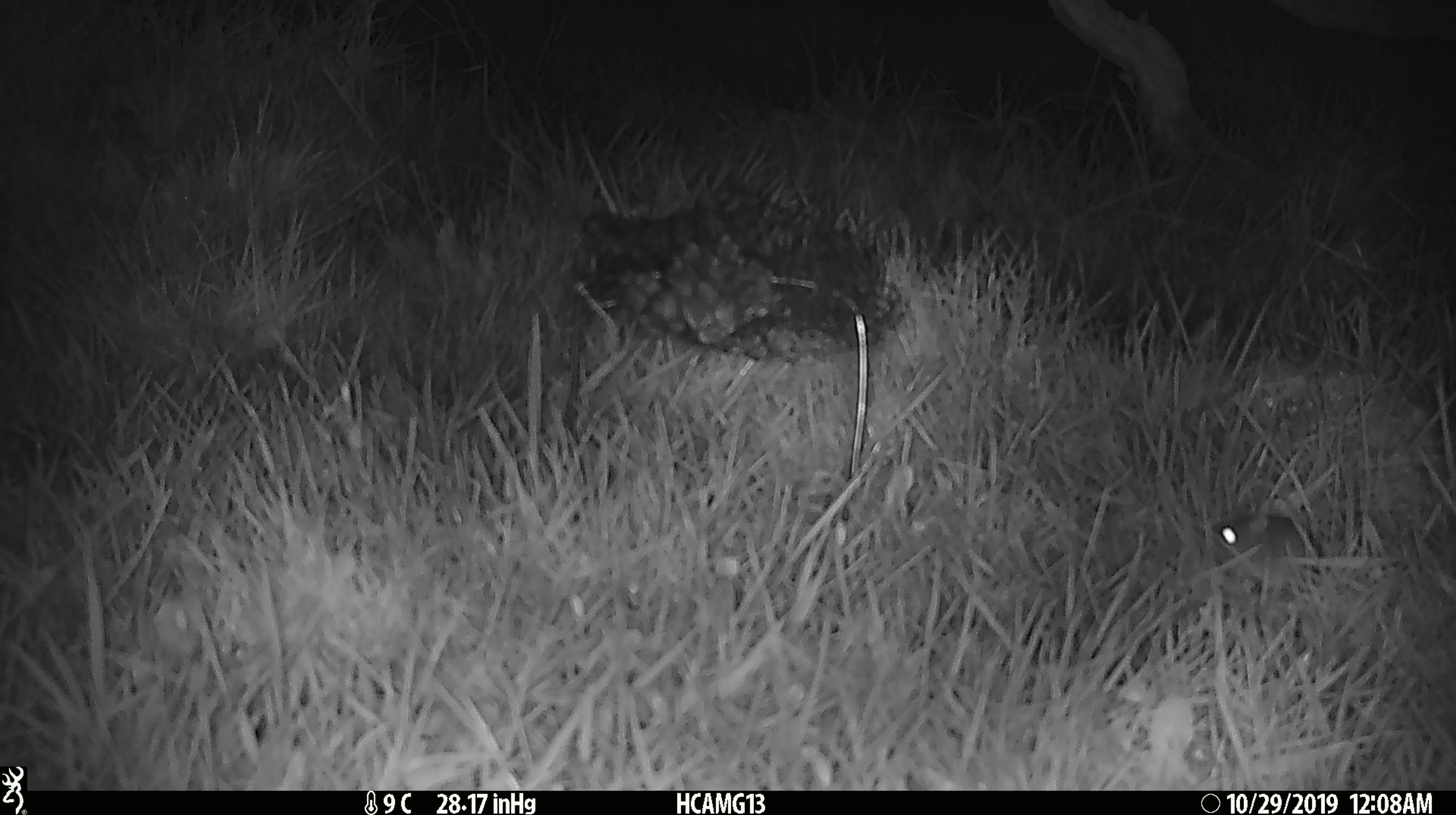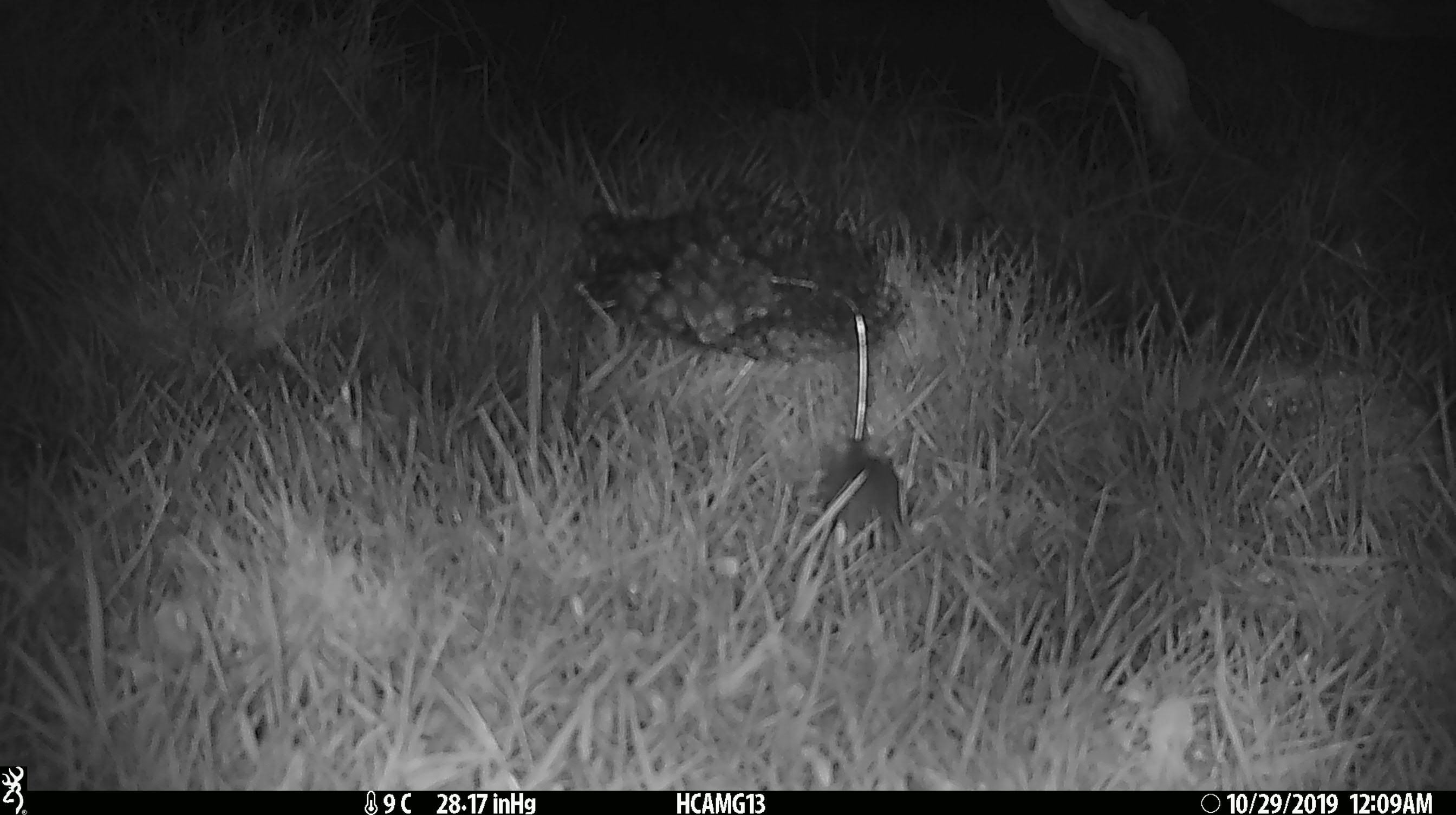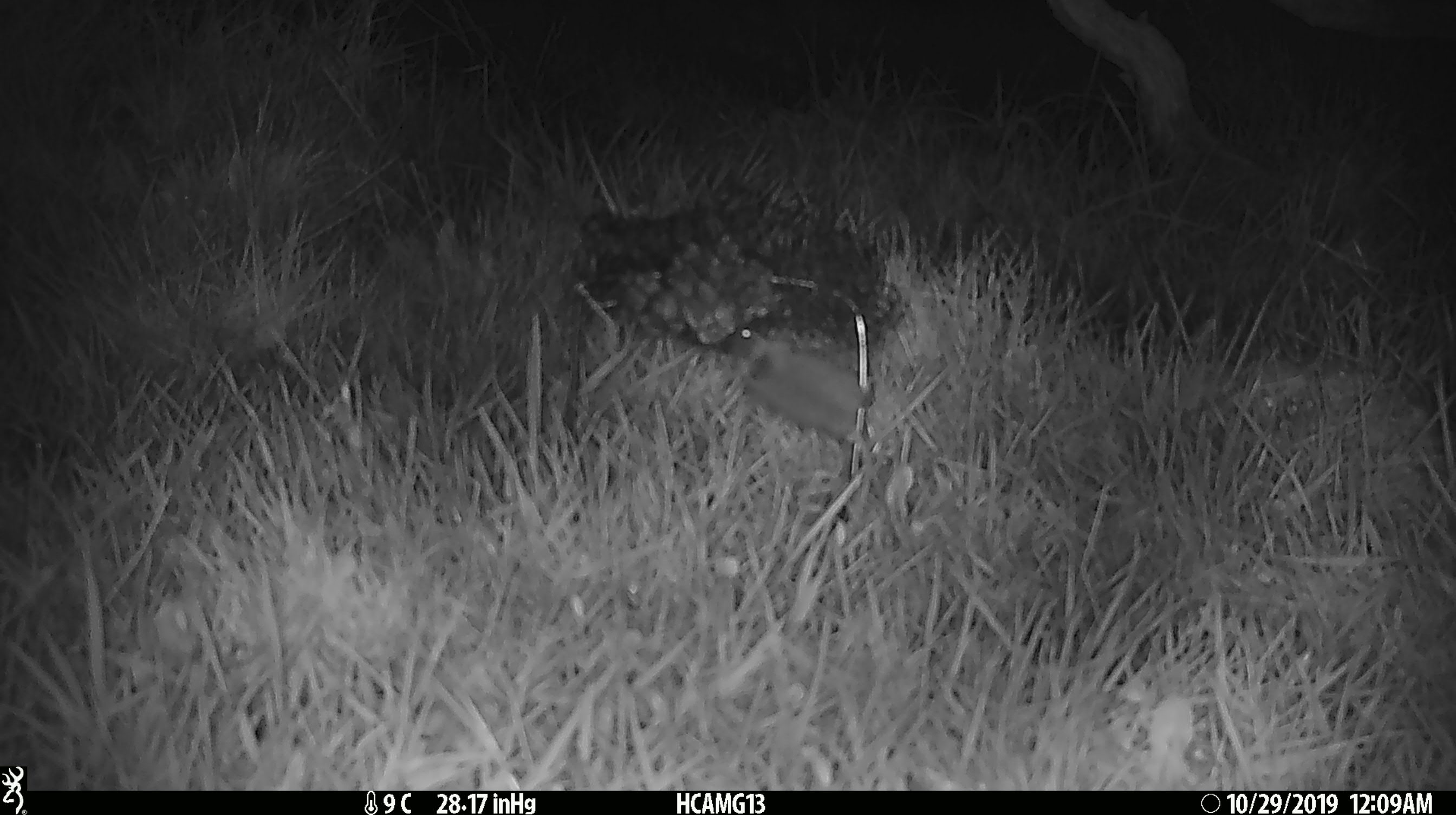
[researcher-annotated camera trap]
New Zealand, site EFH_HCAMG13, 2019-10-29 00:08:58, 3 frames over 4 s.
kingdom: Animalia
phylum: Chordata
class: Mammalia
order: Rodentia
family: Muridae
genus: Mus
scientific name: Mus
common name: mouse